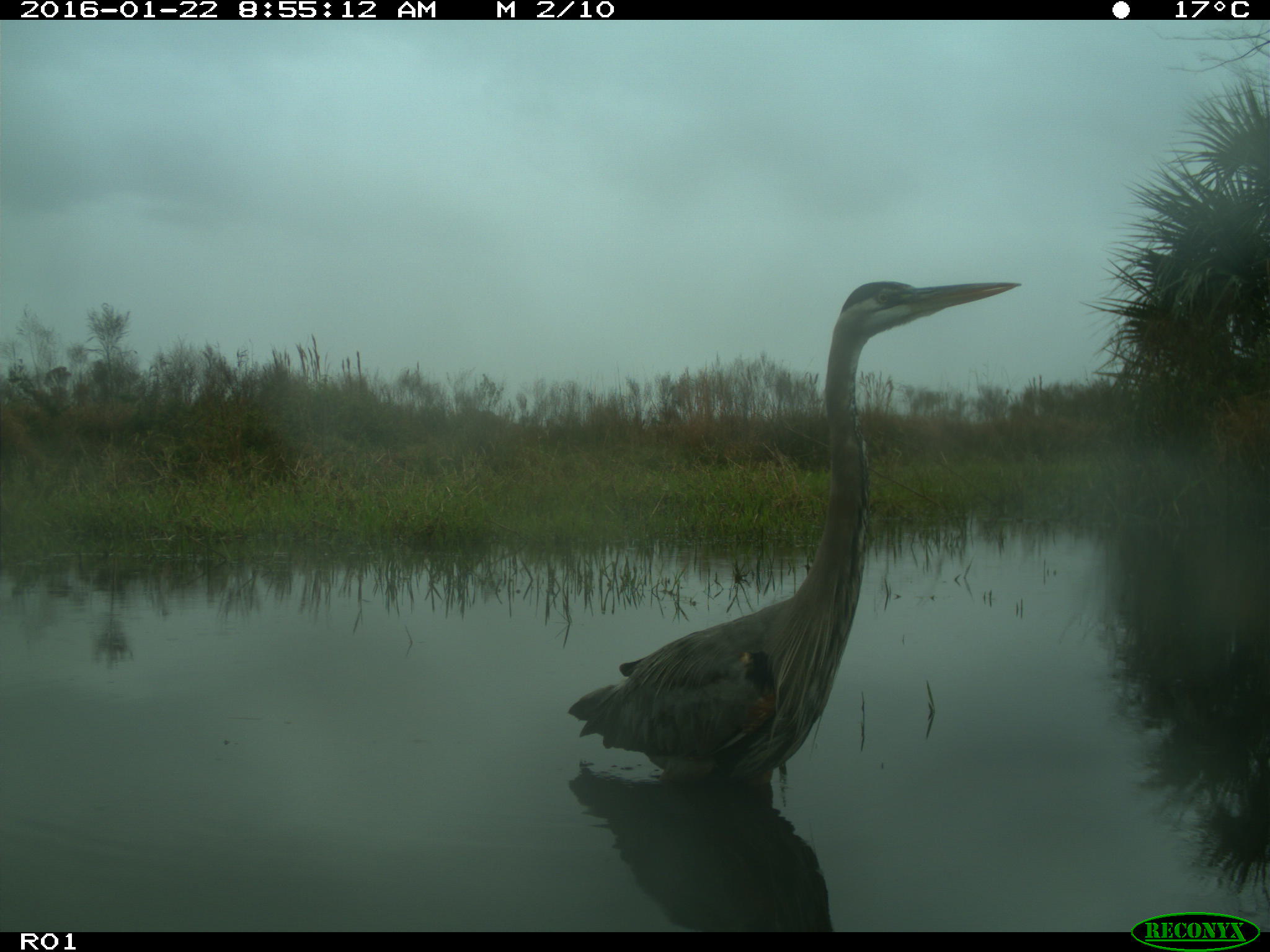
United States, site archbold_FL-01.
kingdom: Animalia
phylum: Chordata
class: Aves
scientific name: Aves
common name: birds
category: unidentified bird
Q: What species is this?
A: Unidentified bird (birds) (Aves).